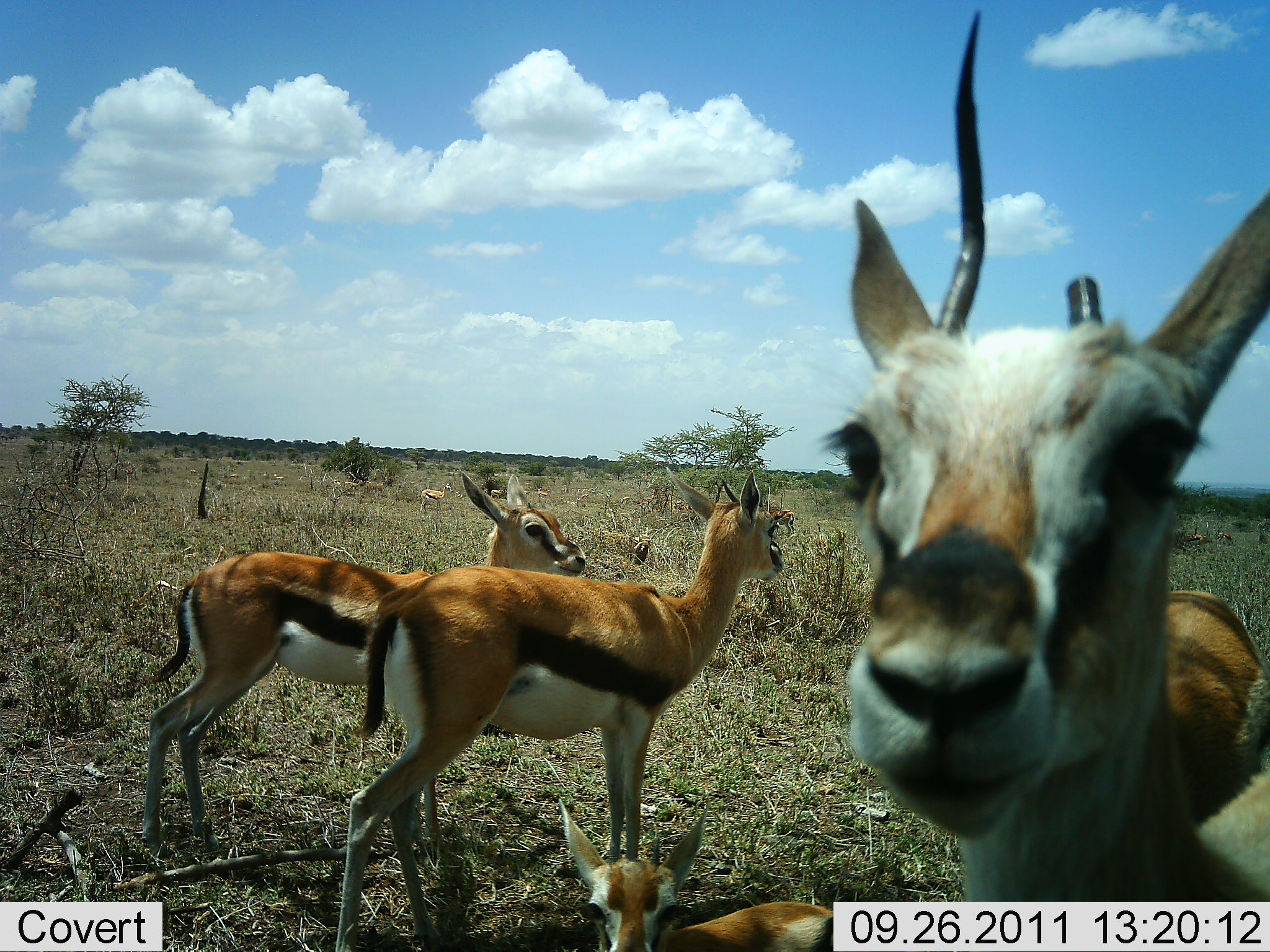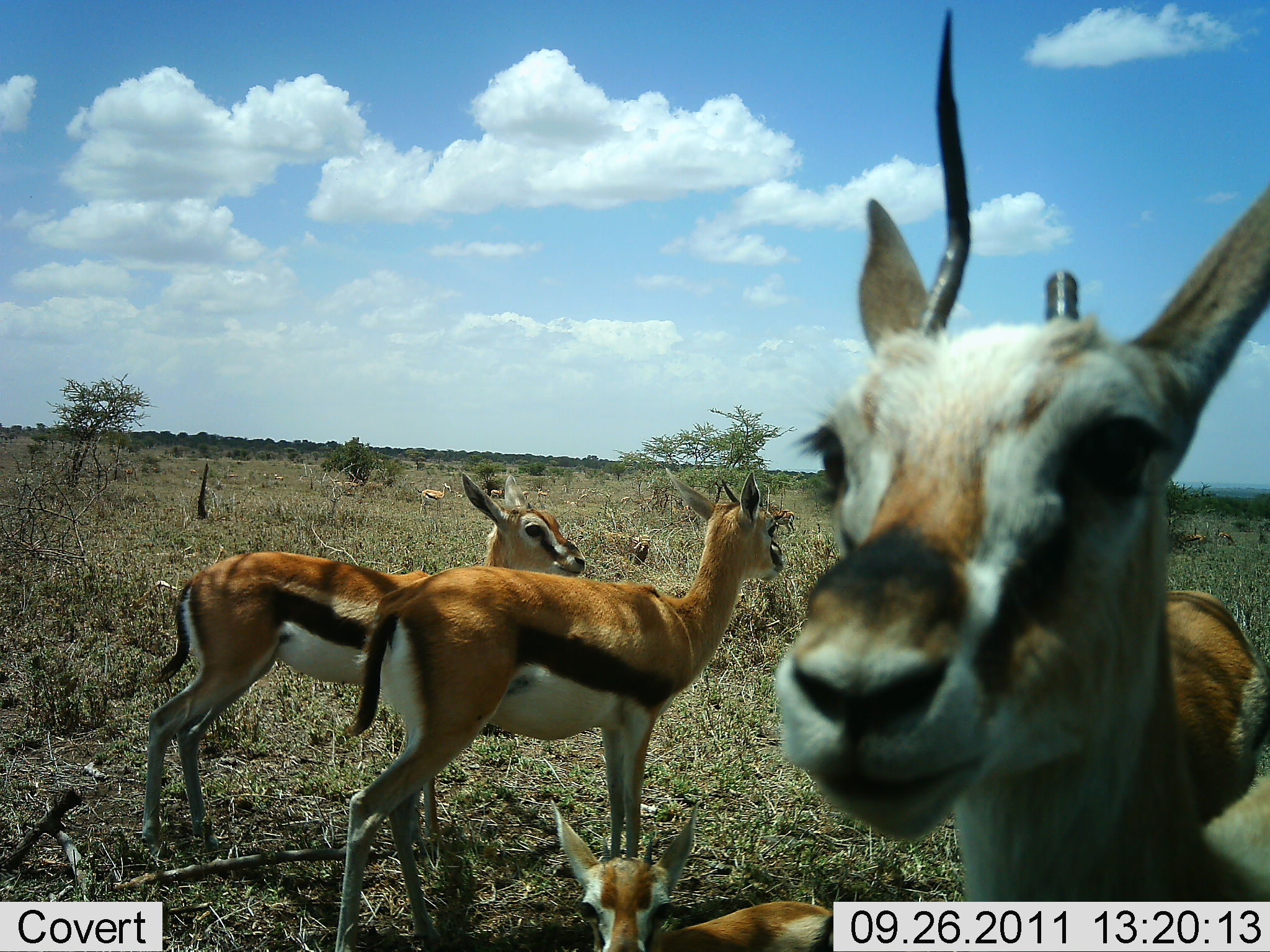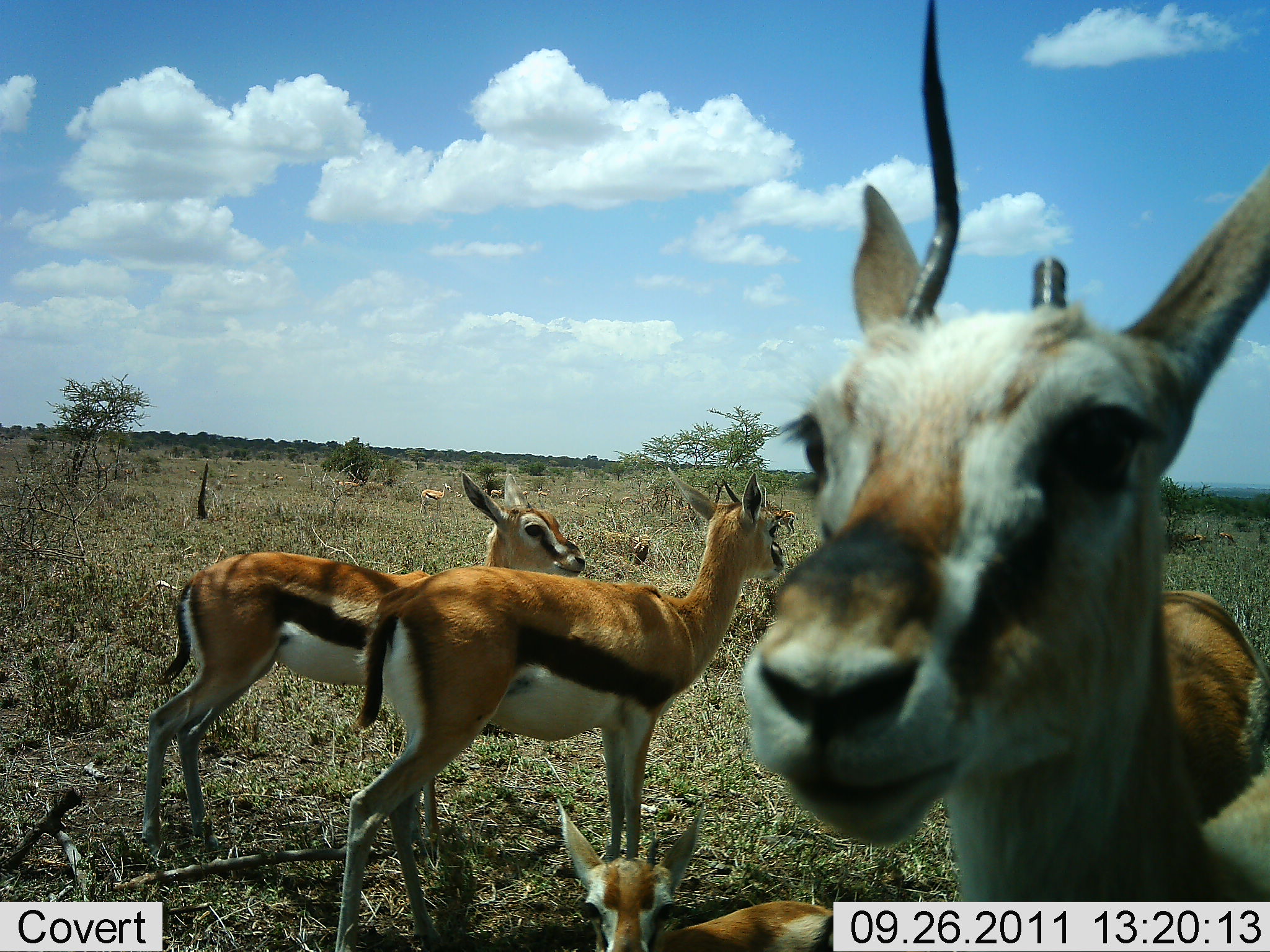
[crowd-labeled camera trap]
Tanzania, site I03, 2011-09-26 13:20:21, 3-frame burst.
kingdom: Animalia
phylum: Chordata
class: Mammalia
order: Artiodactyla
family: Bovidae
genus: Eudorcas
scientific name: Eudorcas thomsonii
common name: thomson's gazelle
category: gazellethomsons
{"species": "gazellethomsons (thomson's gazelle) (Eudorcas thomsonii)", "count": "4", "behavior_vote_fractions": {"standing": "100%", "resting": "44%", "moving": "0%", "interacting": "12%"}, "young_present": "31%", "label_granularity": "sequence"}